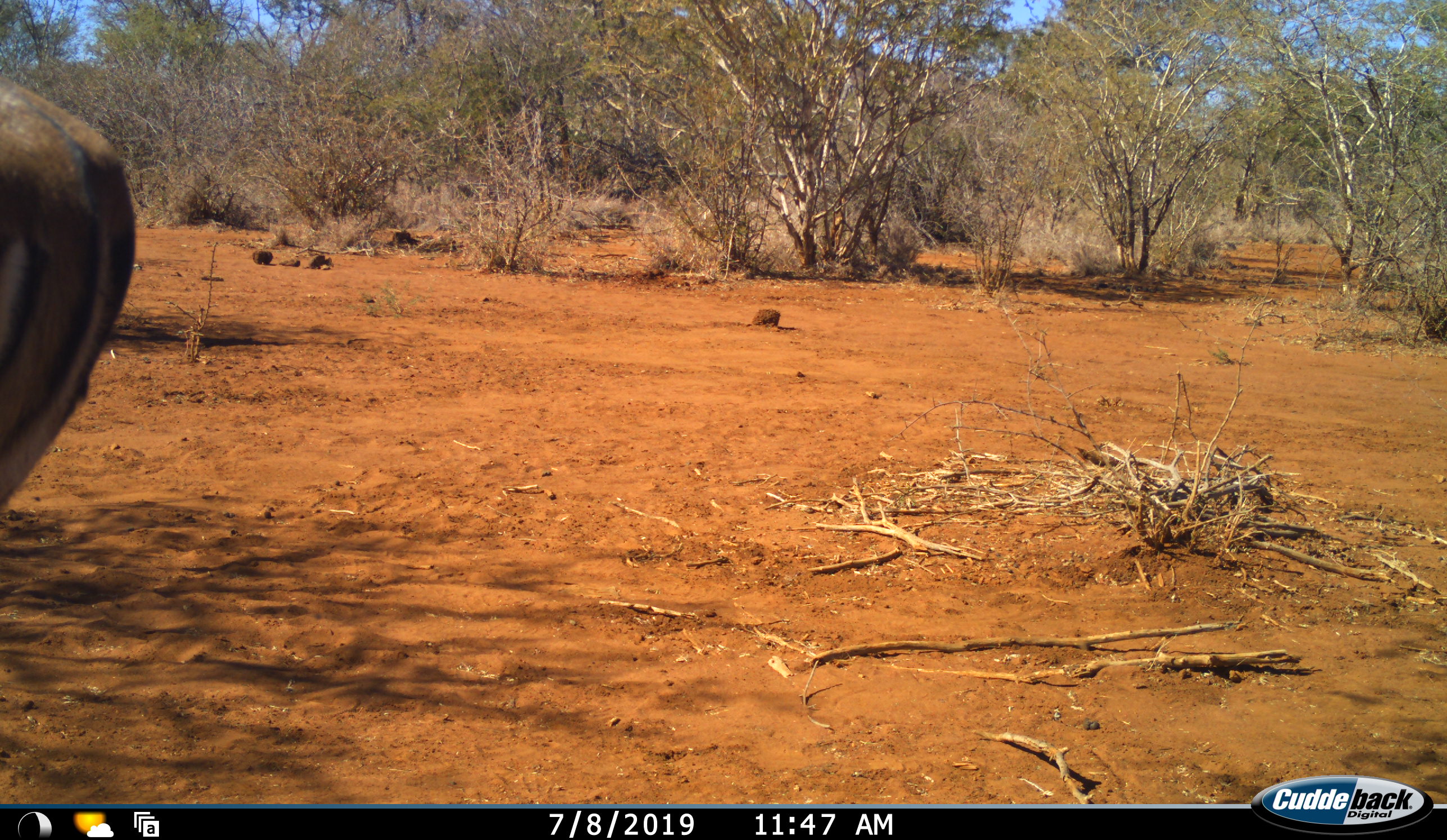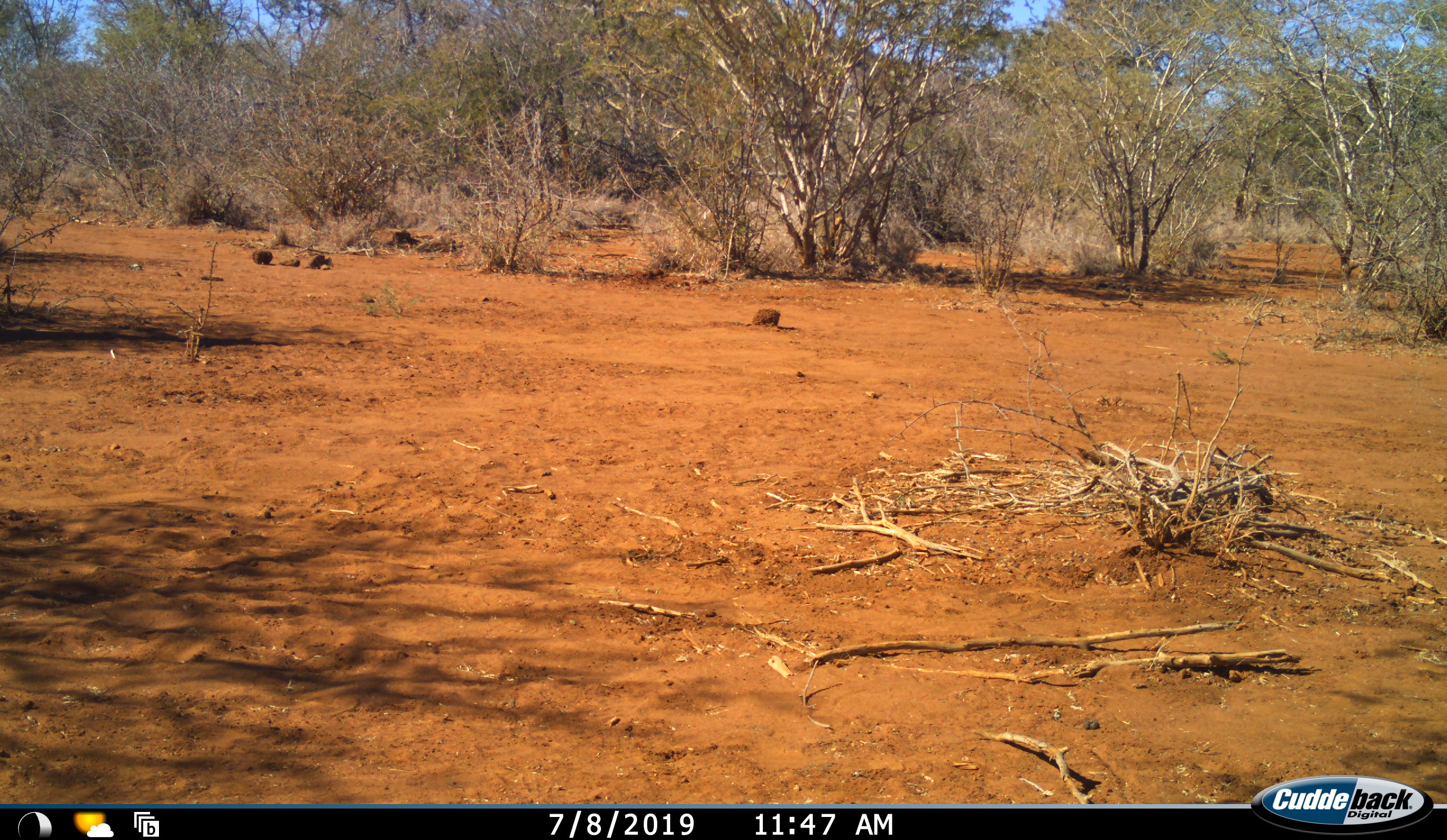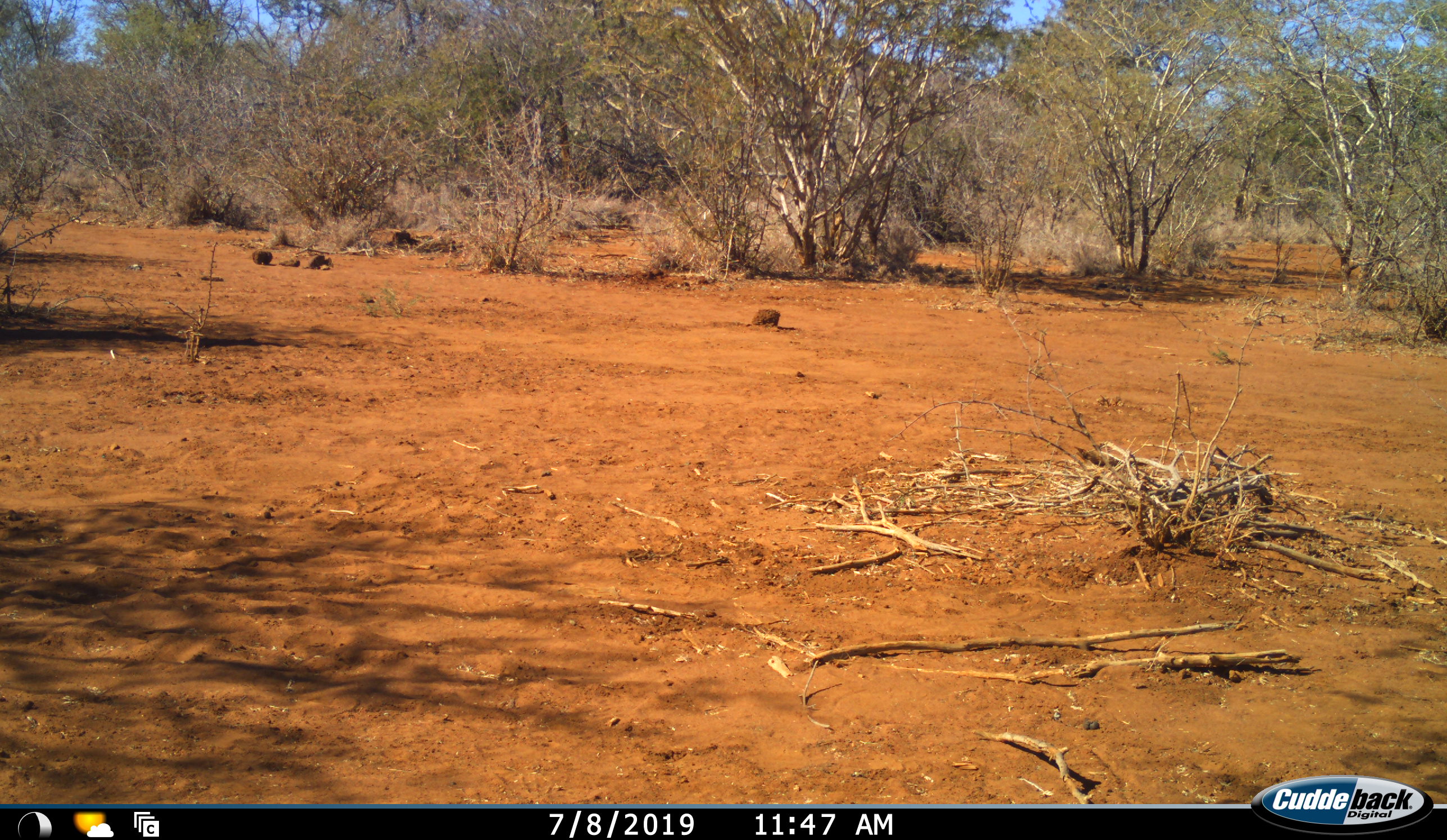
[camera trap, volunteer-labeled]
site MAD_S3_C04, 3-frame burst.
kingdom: Animalia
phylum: Chordata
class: Mammalia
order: Artiodactyla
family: Bovidae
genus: Aepyceros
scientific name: Aepyceros melampus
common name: impala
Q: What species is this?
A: Impala (Aepyceros melampus).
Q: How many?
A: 1.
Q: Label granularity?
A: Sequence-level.